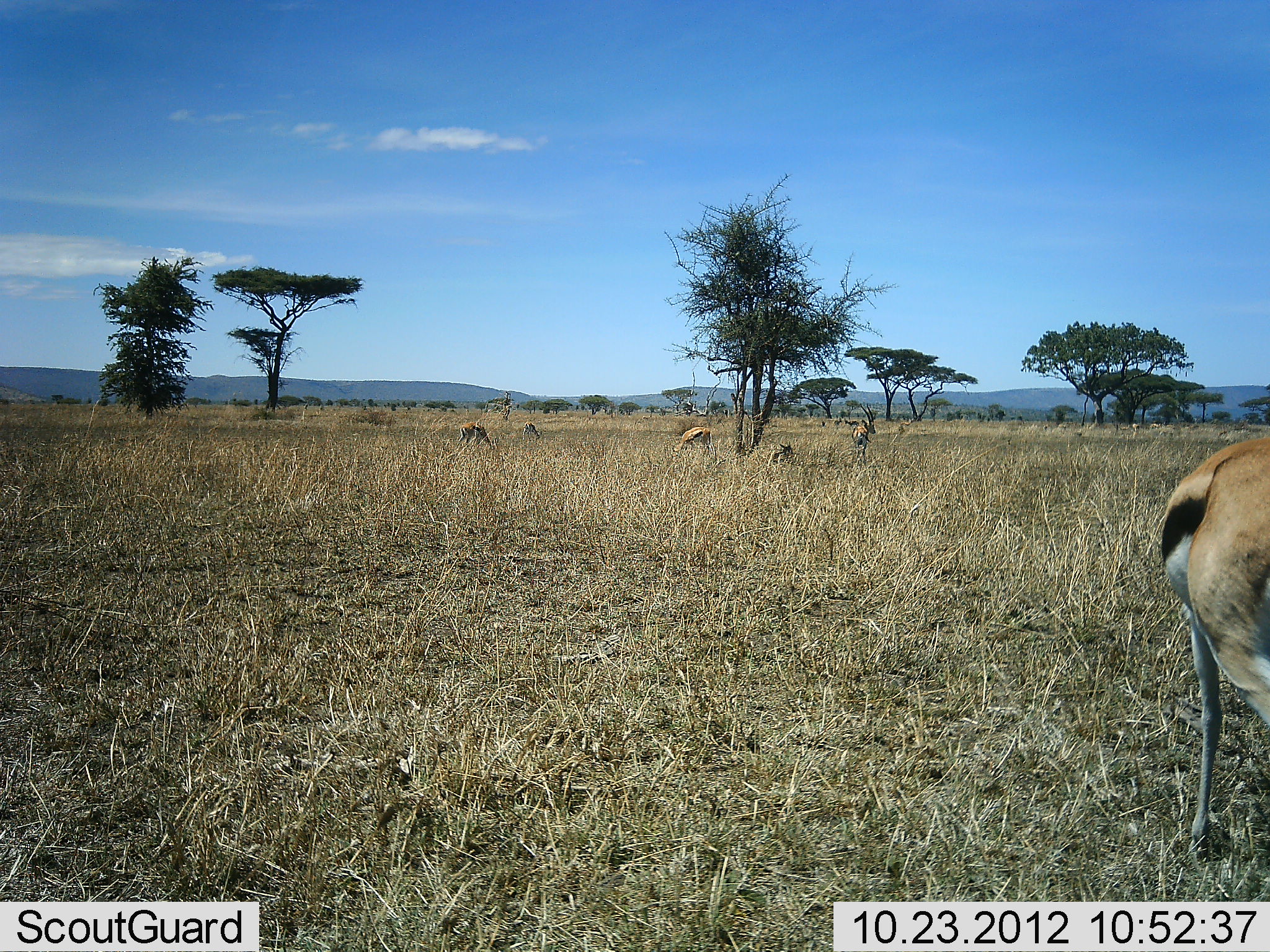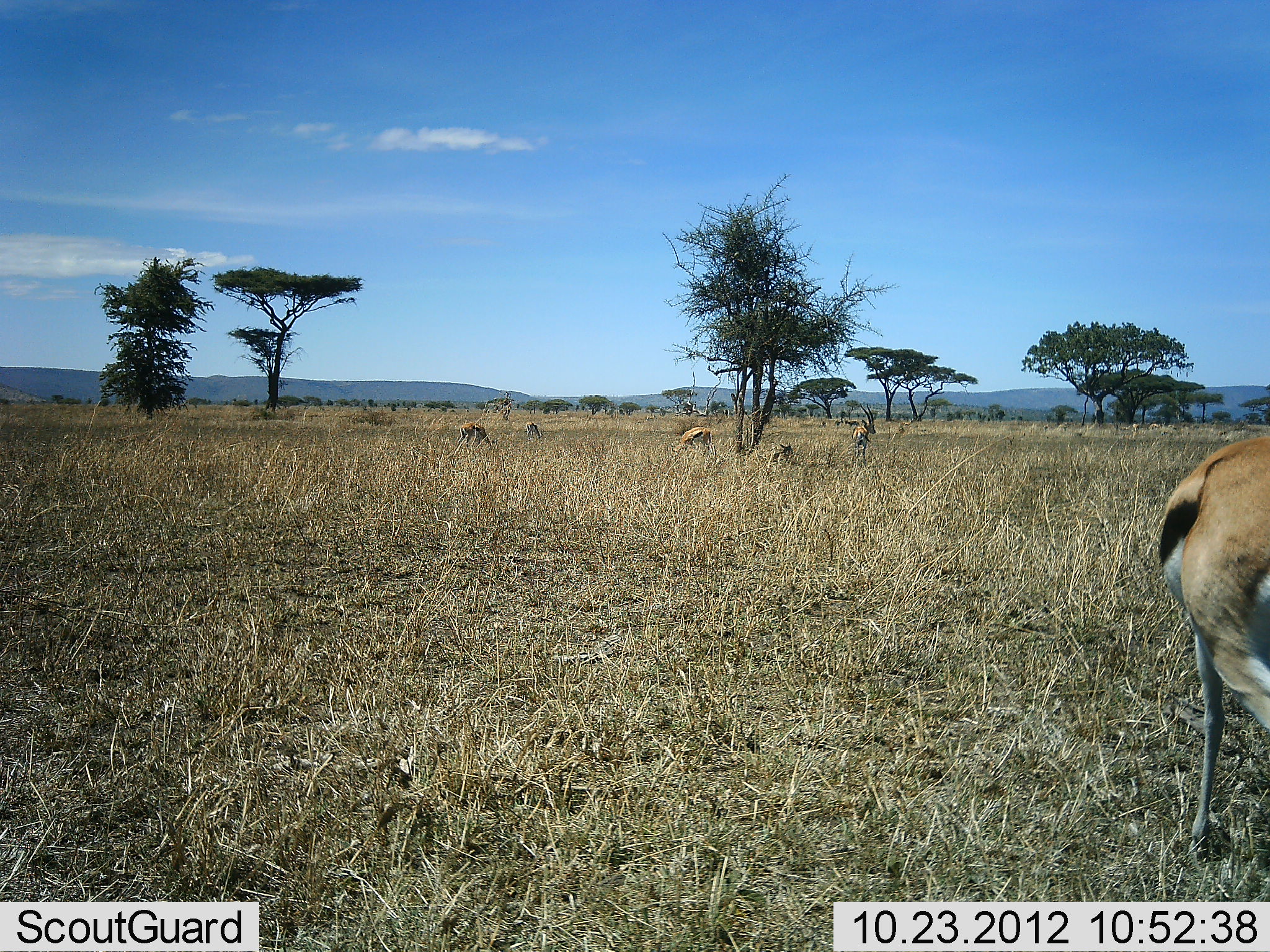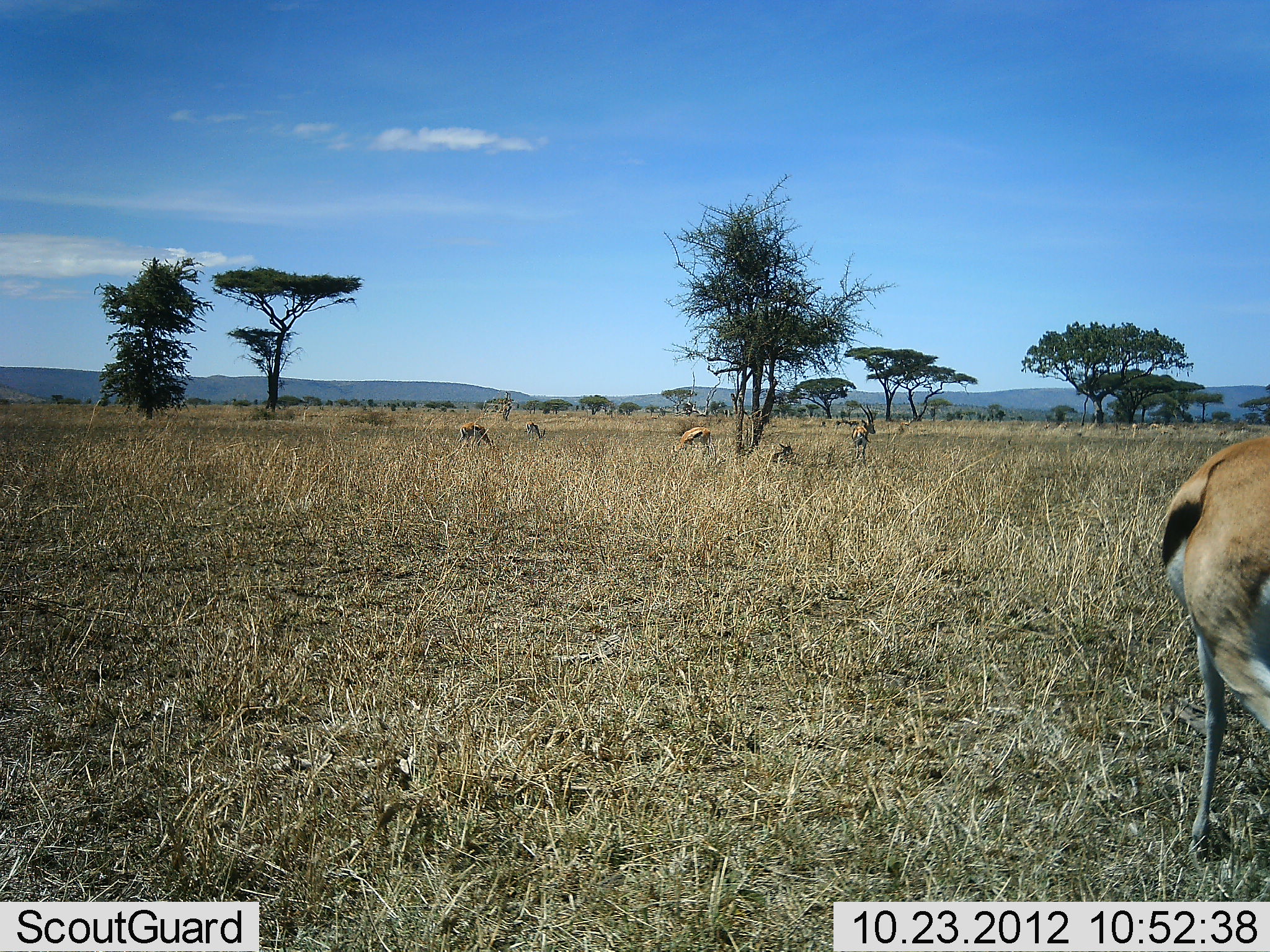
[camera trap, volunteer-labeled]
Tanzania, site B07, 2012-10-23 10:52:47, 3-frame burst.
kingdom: Animalia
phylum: Chordata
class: Mammalia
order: Artiodactyla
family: Bovidae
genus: Eudorcas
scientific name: Eudorcas thomsonii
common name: thomson's gazelle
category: gazellethomsons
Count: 6.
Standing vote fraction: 90%.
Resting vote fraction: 50%.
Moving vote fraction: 0%.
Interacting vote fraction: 0%.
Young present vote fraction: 0%.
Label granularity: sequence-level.